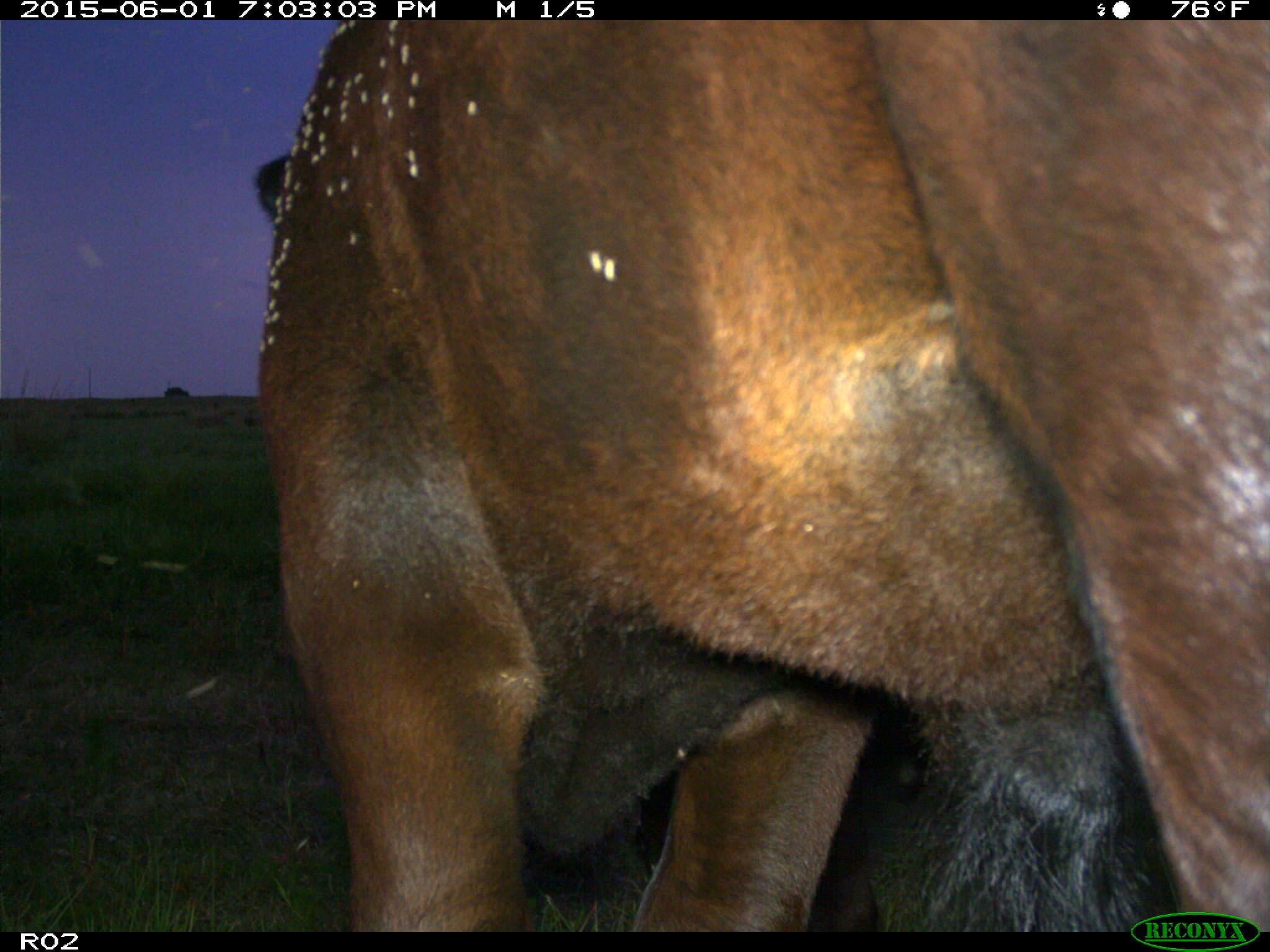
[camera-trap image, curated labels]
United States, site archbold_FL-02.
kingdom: Animalia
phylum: Chordata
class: Mammalia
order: Artiodactyla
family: Bovidae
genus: Bos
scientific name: Bos taurus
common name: domestic cow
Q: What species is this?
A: Bos taurus (domestic cow).